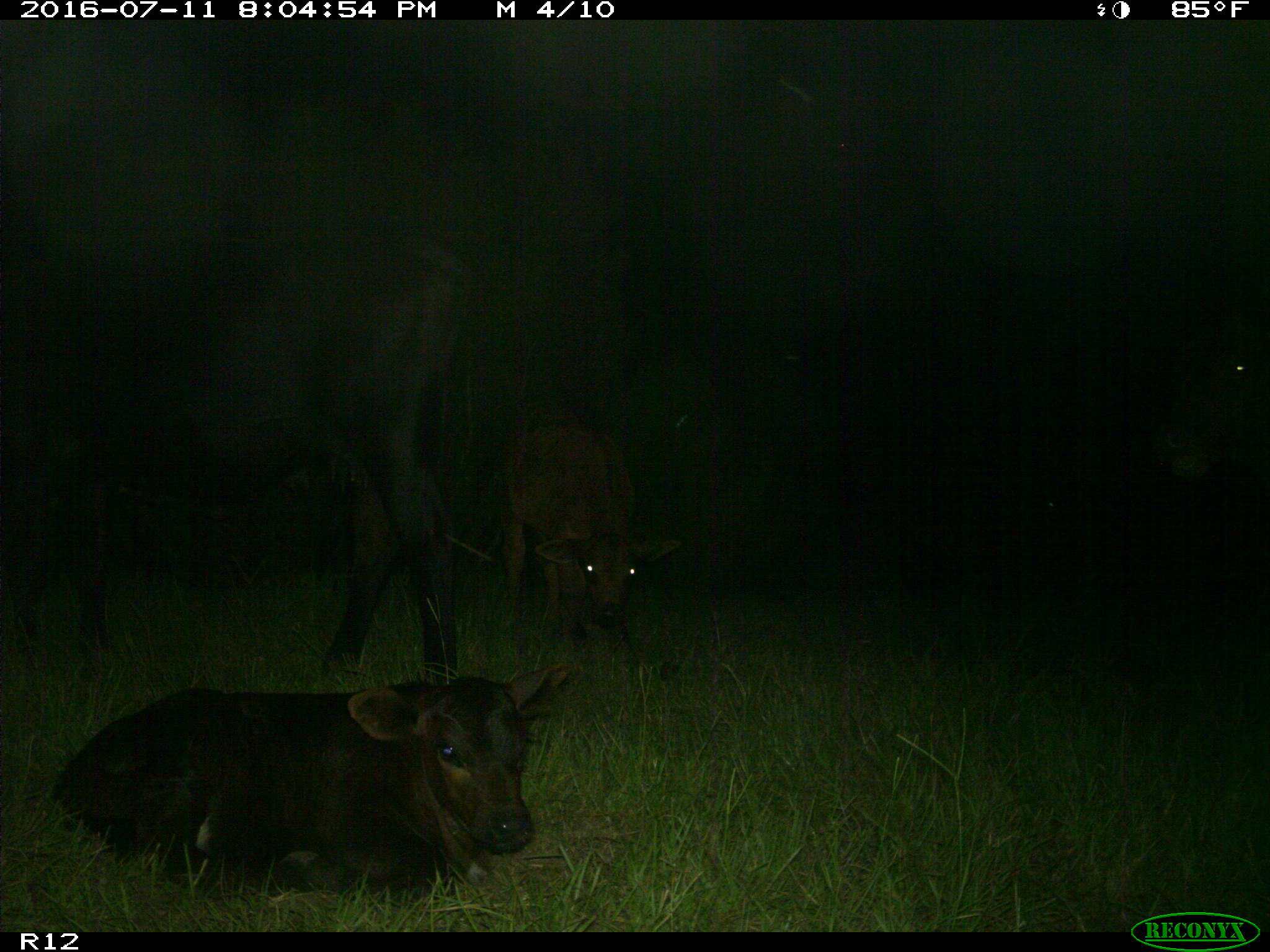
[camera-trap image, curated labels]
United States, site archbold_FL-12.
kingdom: Animalia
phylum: Chordata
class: Mammalia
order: Artiodactyla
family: Bovidae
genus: Bos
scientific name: Bos taurus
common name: domestic cow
Bos taurus (domestic cow).